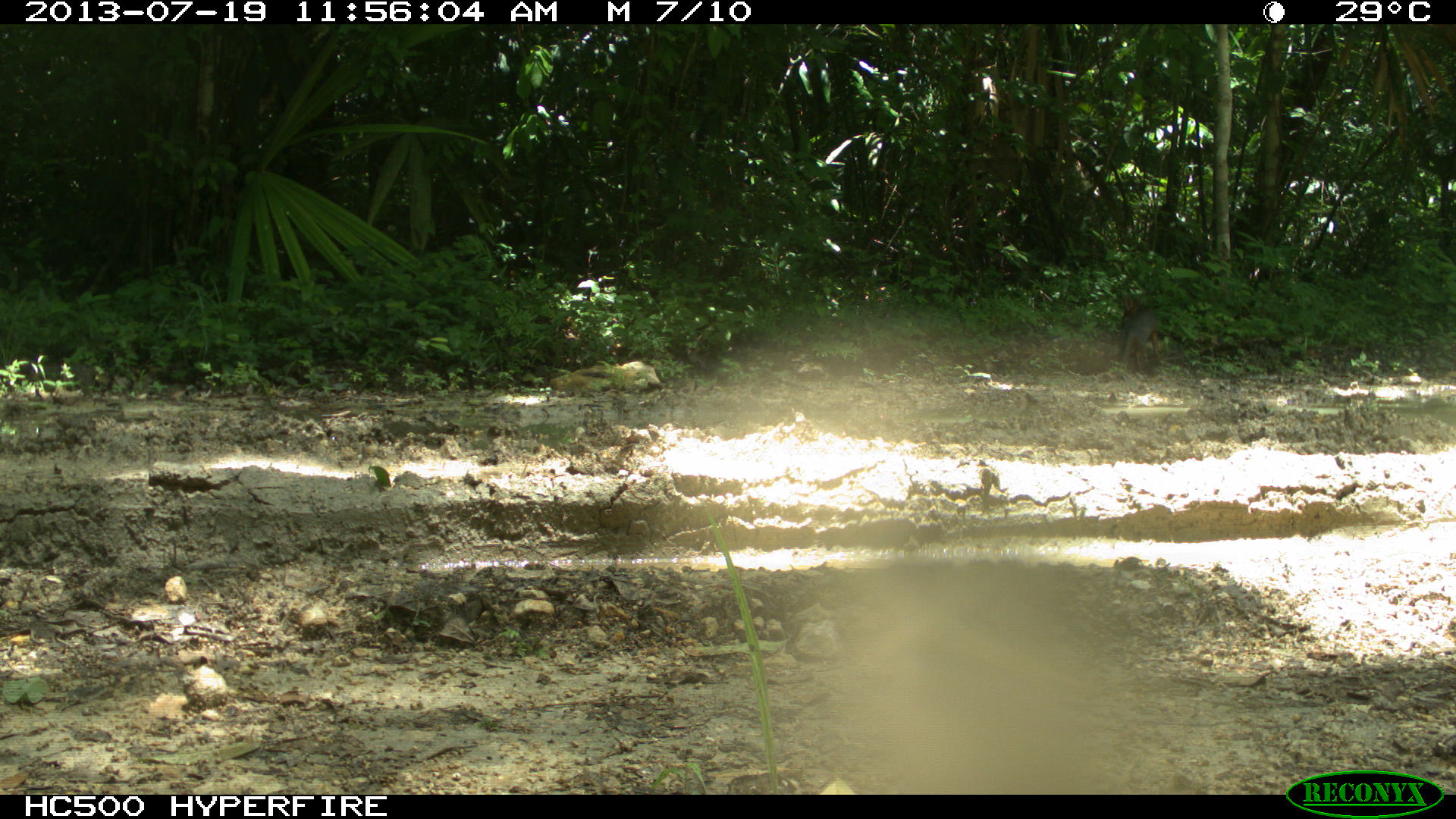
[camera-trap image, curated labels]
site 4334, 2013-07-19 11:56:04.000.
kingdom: Animalia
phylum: Chordata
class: Mammalia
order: Carnivora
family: Canidae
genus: Urocyon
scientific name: Urocyon cinereoargenteus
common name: gray fox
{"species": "Urocyon cinereoargenteus (gray fox)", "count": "1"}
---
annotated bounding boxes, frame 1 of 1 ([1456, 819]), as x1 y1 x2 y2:
urocyon cinereoargenteus: 1110 294 1163 377